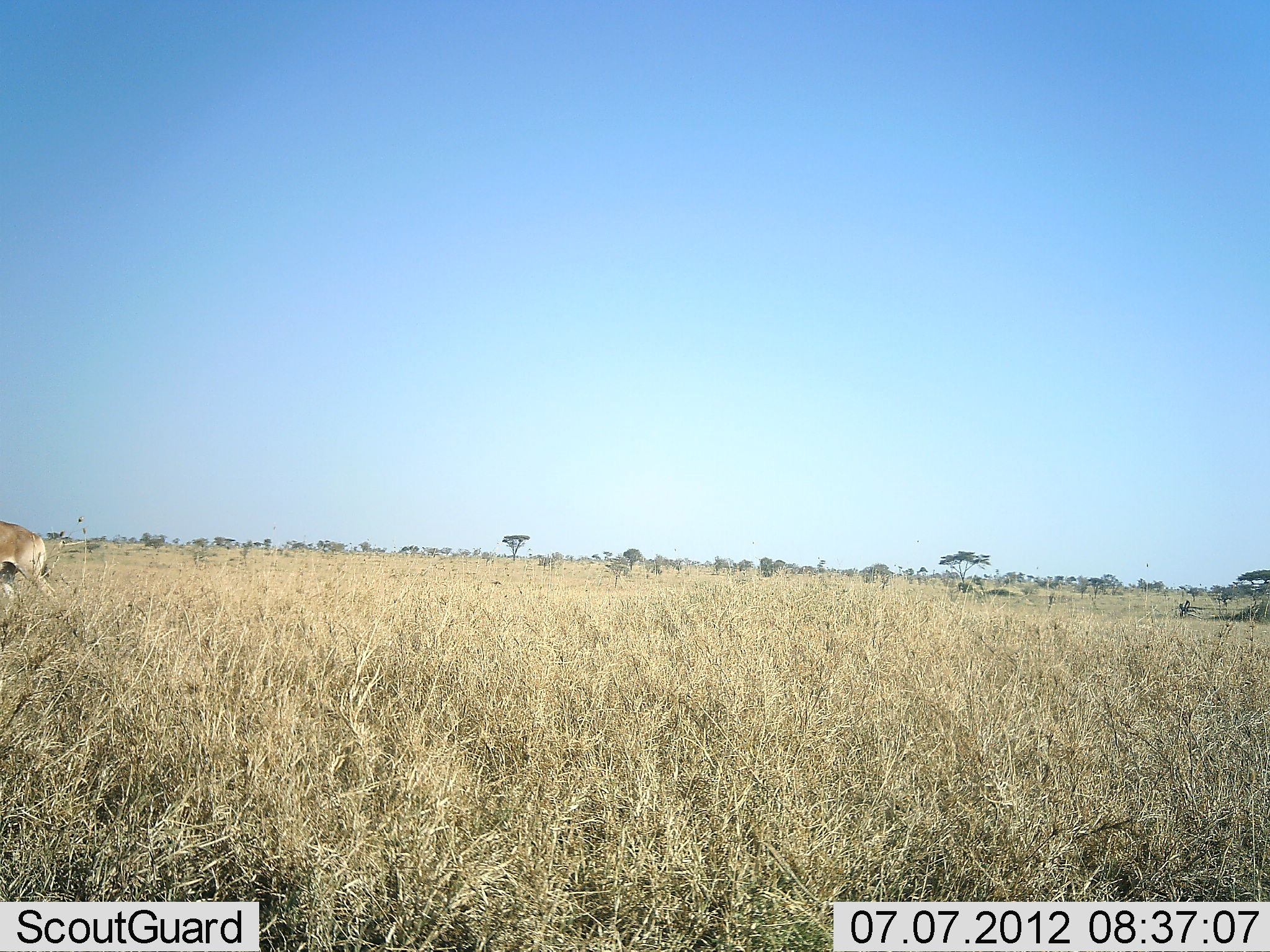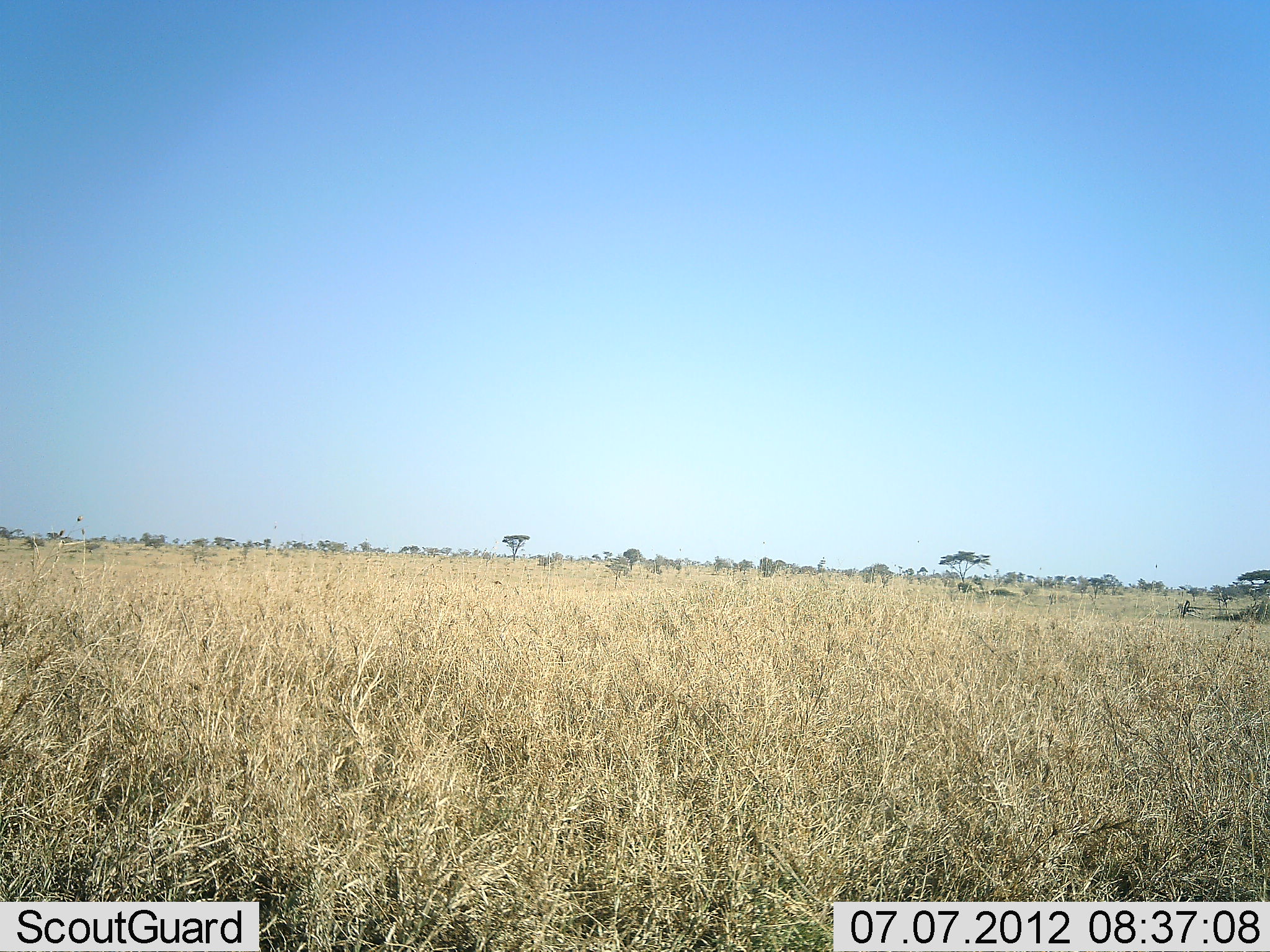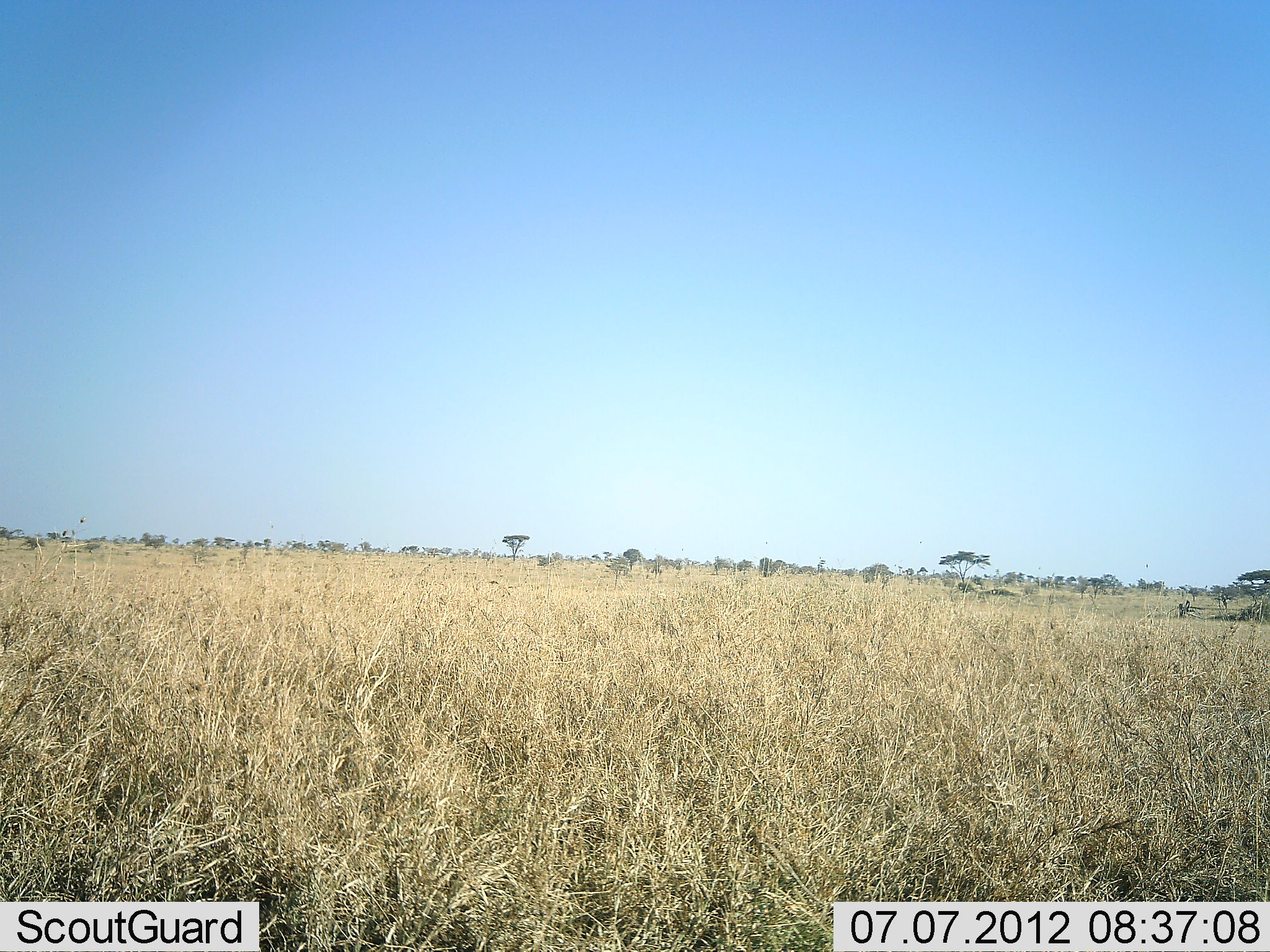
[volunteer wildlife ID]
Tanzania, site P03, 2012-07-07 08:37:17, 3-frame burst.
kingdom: Animalia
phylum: Chordata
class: Mammalia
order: Artiodactyla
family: Bovidae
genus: Alcelaphus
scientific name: Alcelaphus buselaphus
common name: hartebeest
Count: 1.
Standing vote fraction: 0%.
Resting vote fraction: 0%.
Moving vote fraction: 100%.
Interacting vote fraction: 0%.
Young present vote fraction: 0%.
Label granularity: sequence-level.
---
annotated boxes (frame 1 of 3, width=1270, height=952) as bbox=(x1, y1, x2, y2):
animal: bbox=(0, 519, 65, 626)